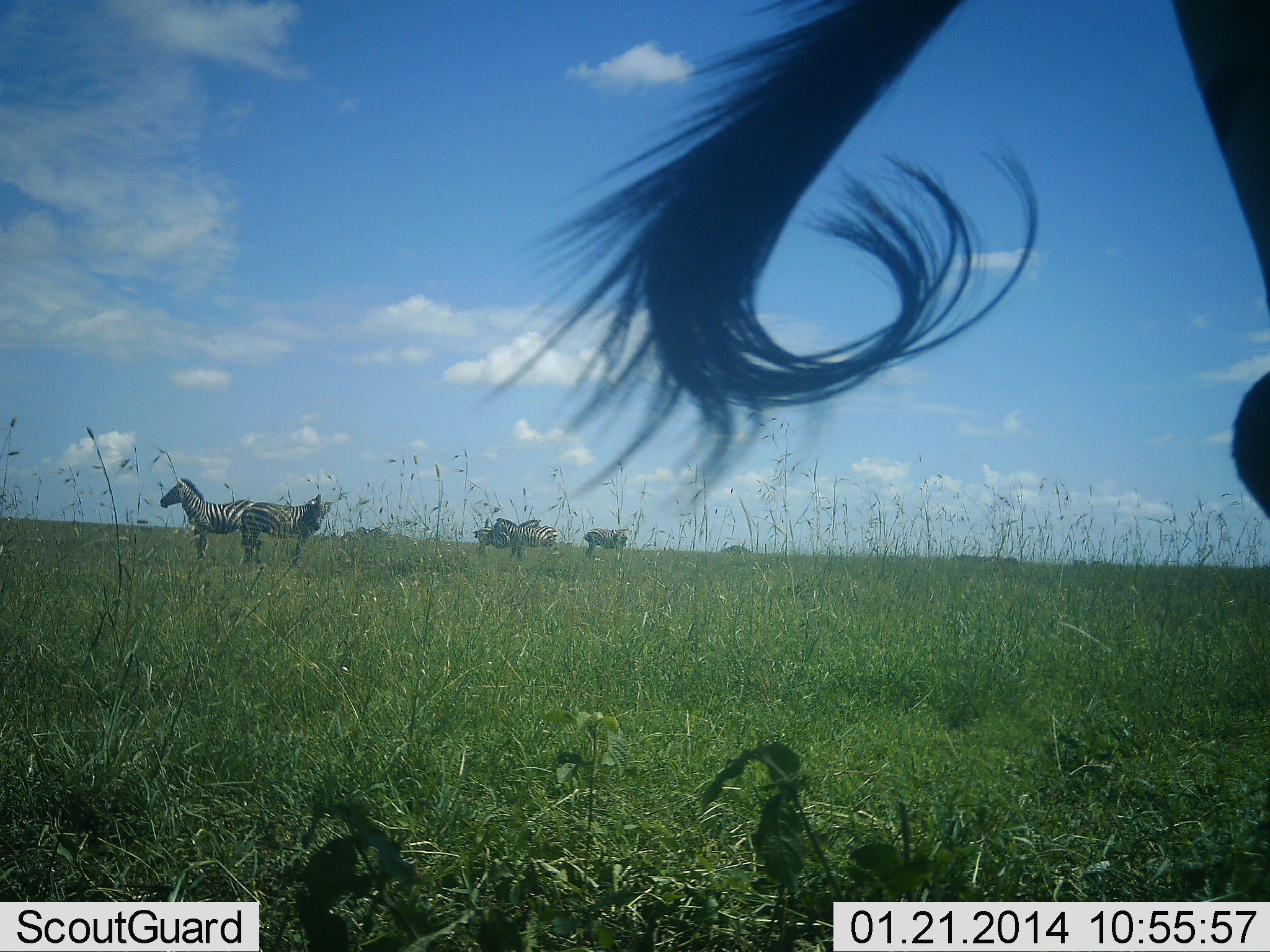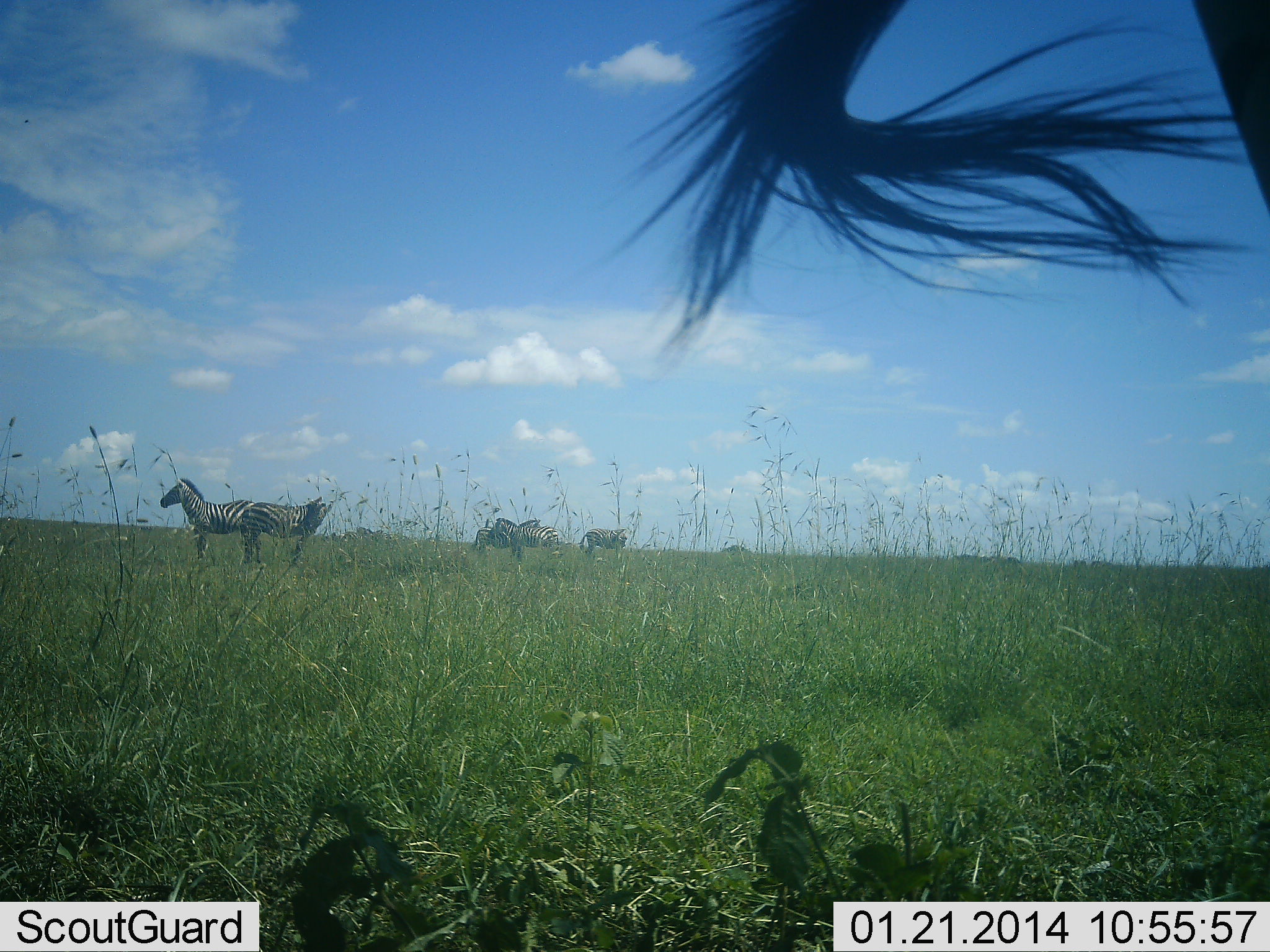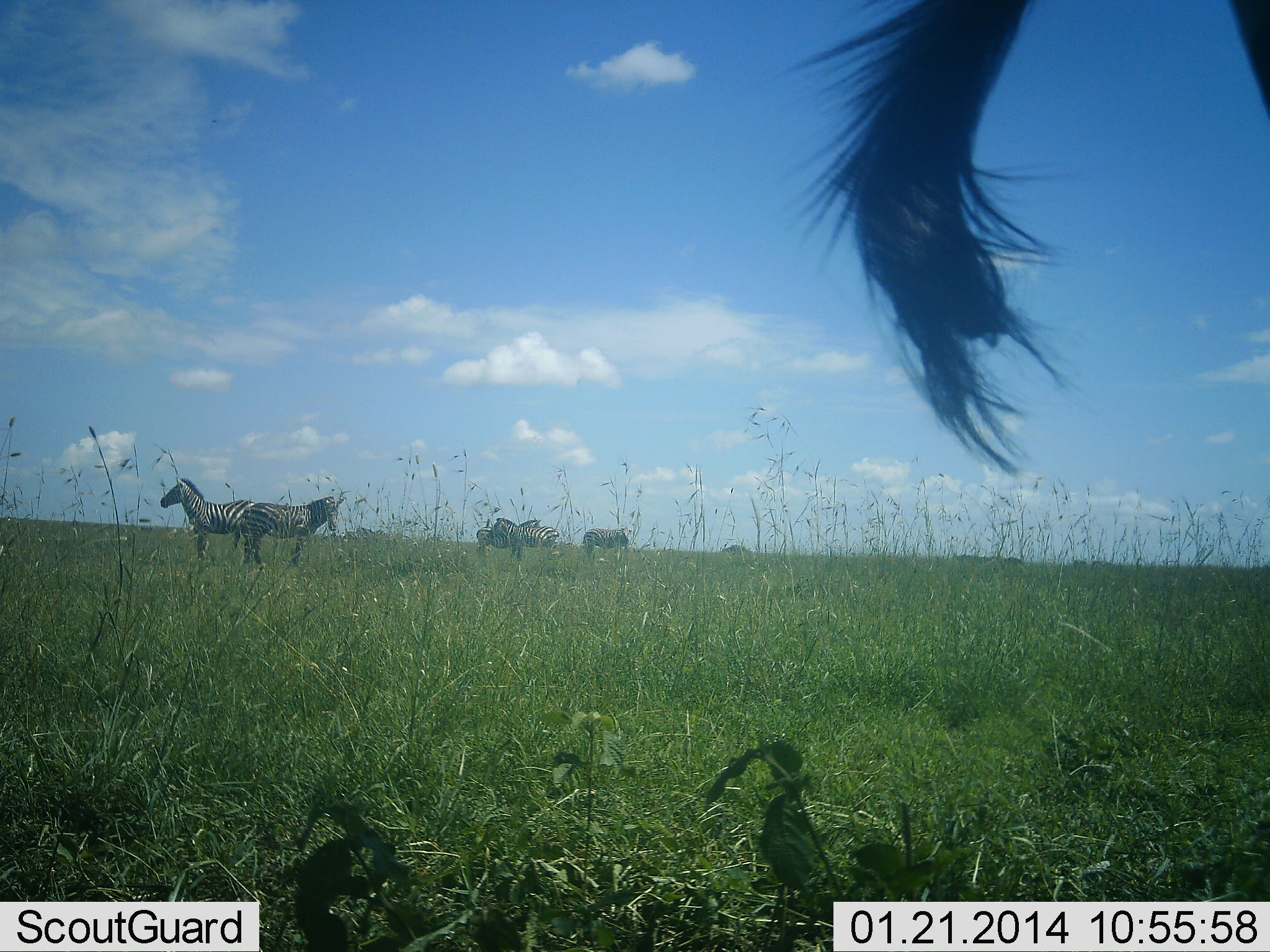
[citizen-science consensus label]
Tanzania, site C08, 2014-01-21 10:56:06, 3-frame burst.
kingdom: Animalia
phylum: Chordata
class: Mammalia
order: Perissodactyla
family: Equidae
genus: Equus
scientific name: Equus quagga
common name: plains zebra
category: zebra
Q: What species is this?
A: Zebra (plains zebra) (Equus quagga).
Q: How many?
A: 5.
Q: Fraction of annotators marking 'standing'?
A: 92%.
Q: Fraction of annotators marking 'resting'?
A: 8%.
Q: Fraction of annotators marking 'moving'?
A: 8%.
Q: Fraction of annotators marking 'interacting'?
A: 0%.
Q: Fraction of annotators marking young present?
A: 0%.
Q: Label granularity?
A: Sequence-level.